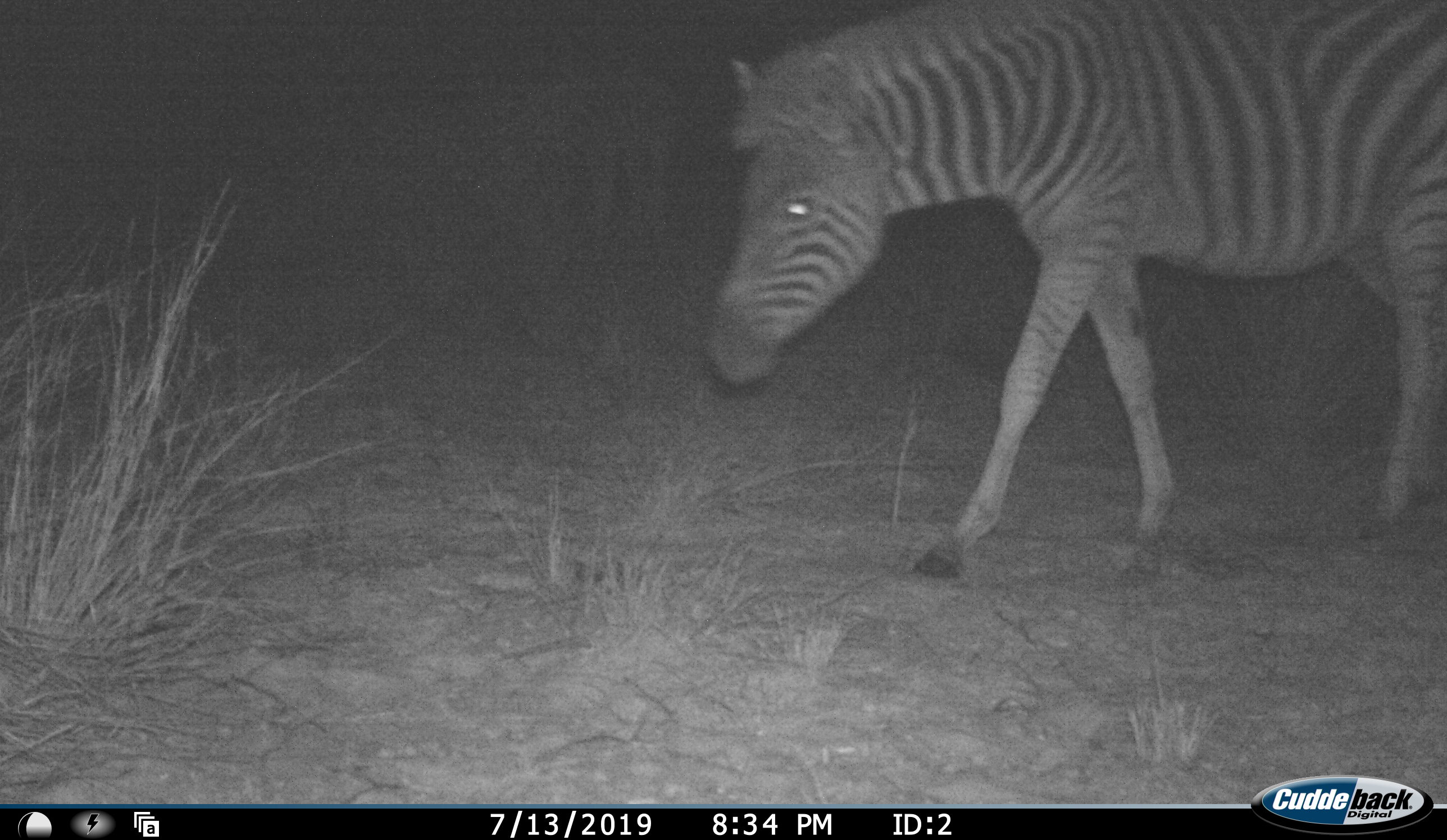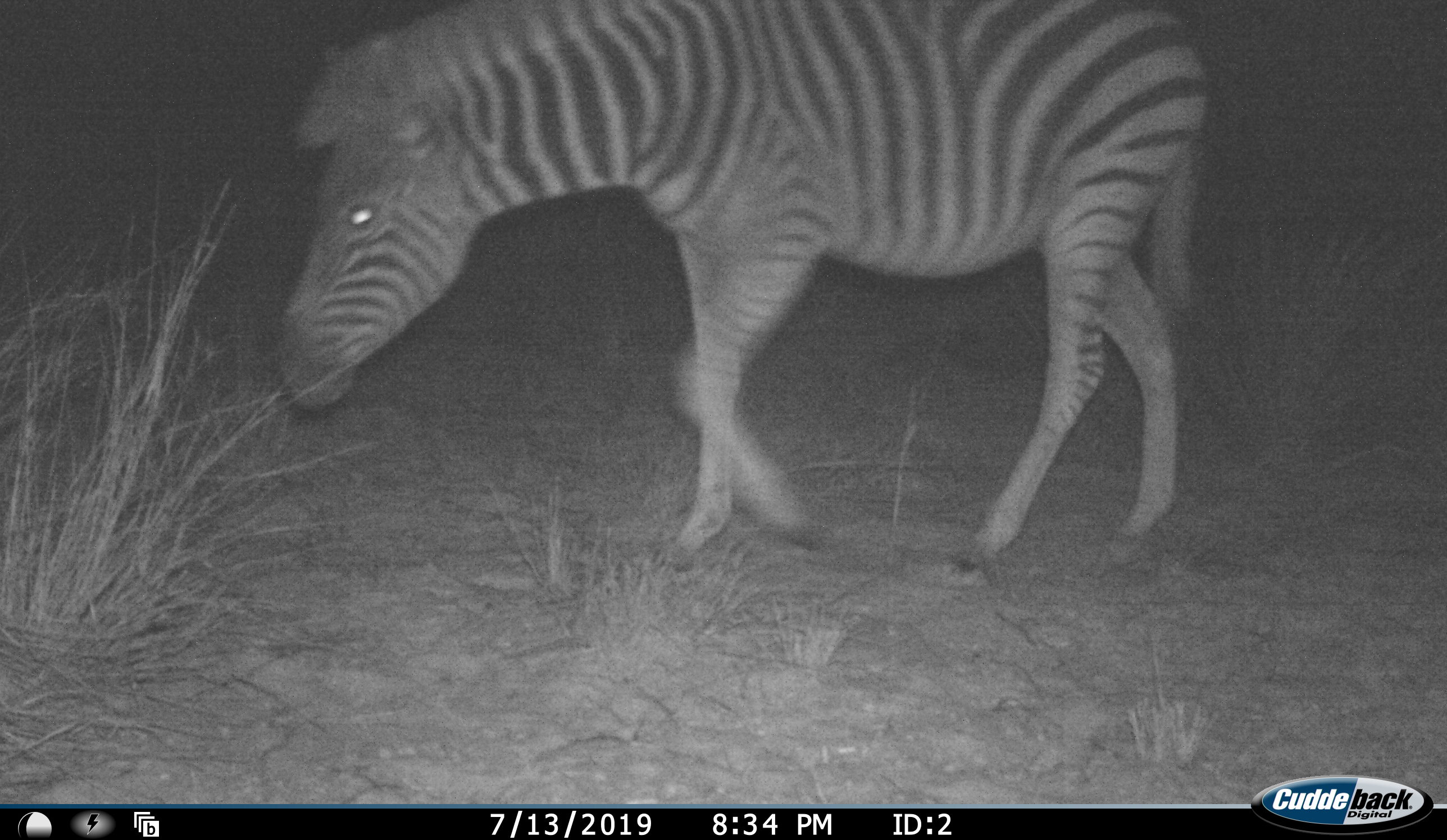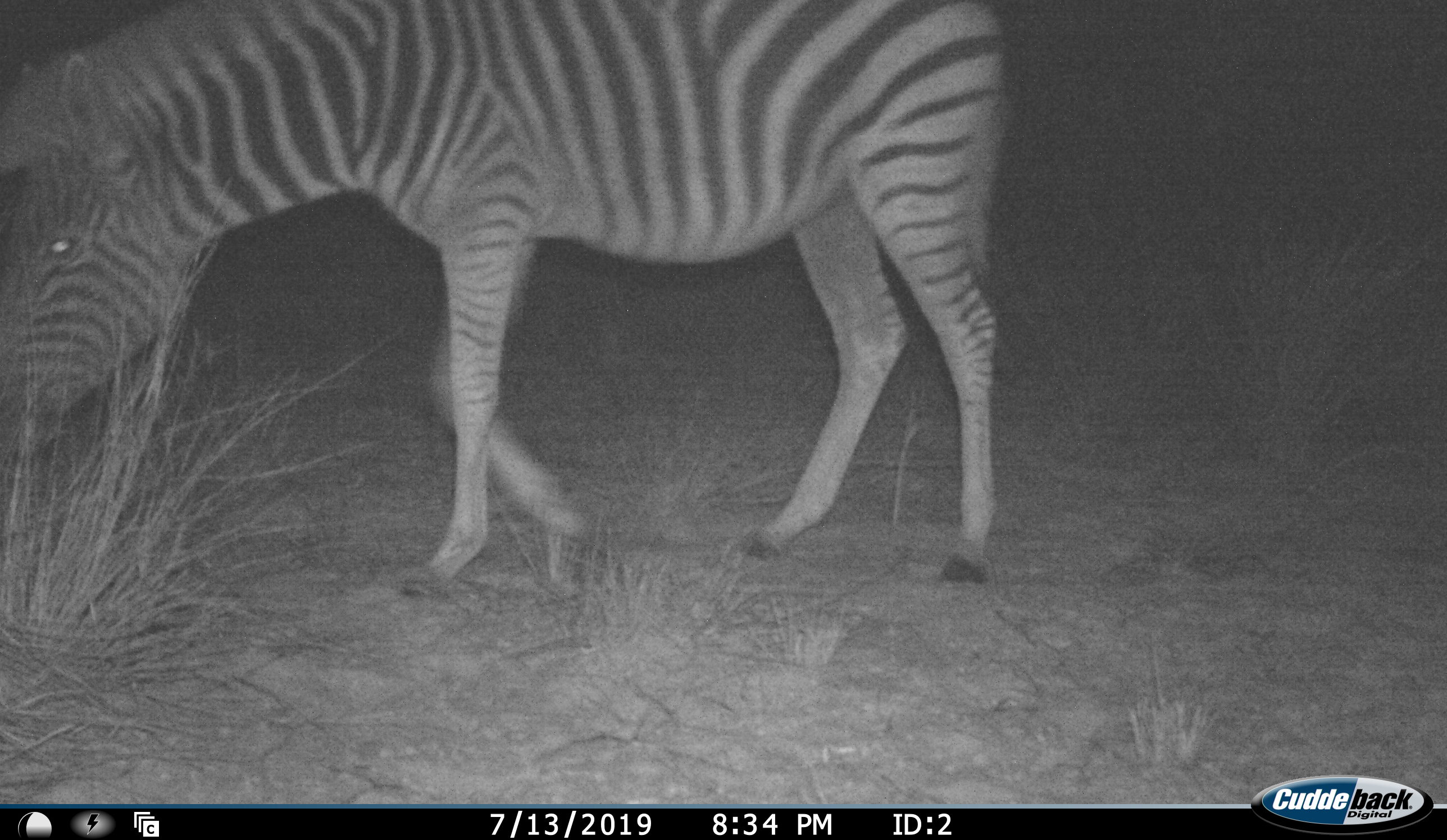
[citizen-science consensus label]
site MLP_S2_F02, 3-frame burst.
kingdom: Animalia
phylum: Chordata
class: Mammalia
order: Perissodactyla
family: Equidae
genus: Equus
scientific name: Equus quagga burchellii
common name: burchell's zebra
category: zebraburchells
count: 1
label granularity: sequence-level